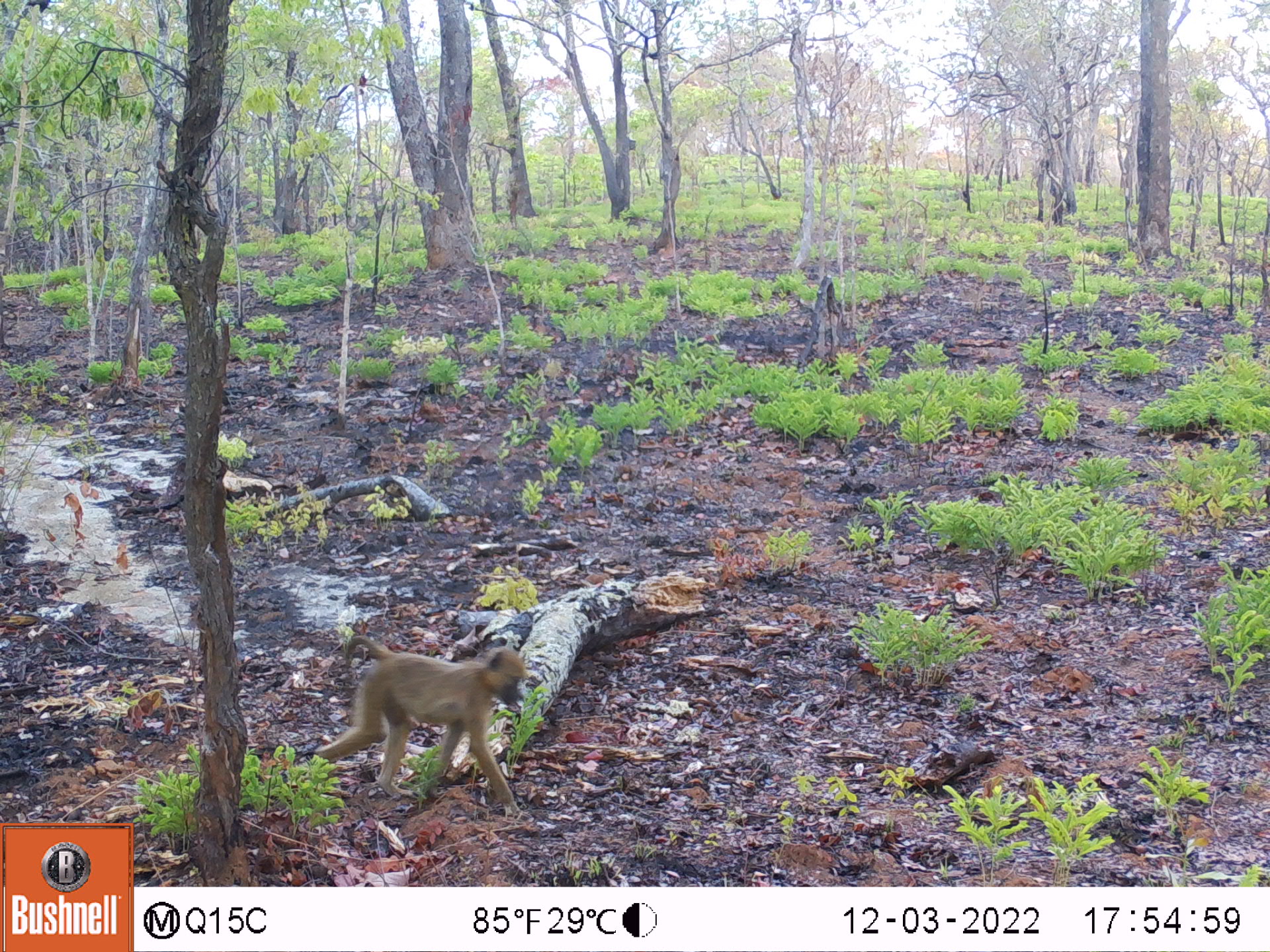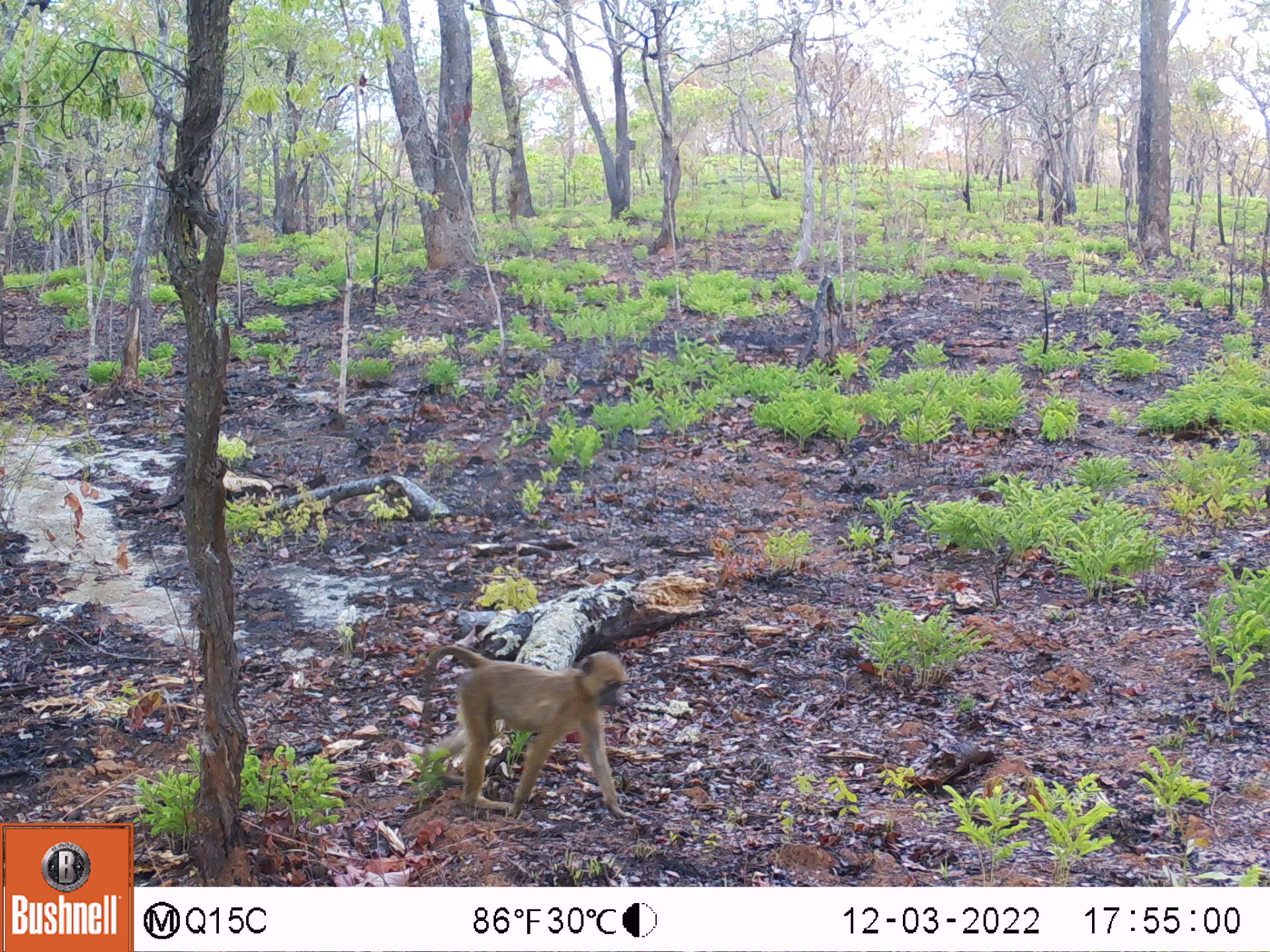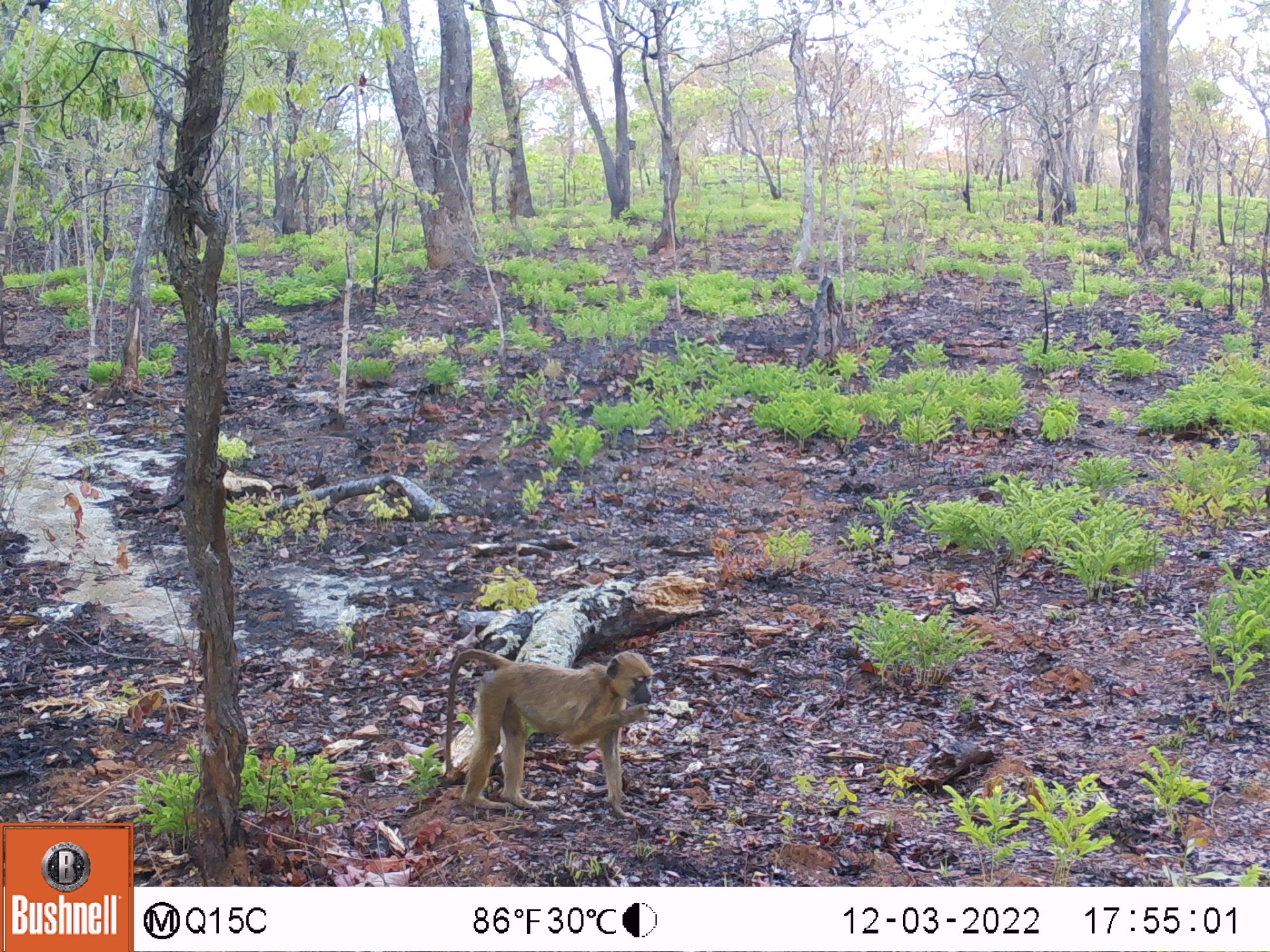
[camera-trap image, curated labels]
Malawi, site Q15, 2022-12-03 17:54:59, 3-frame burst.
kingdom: Animalia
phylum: Chordata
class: Mammalia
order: Primates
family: Cercopithecidae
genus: Papio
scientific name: Papio cynocephalus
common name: yellow baboon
Yellow baboon (Papio cynocephalus), count 1.